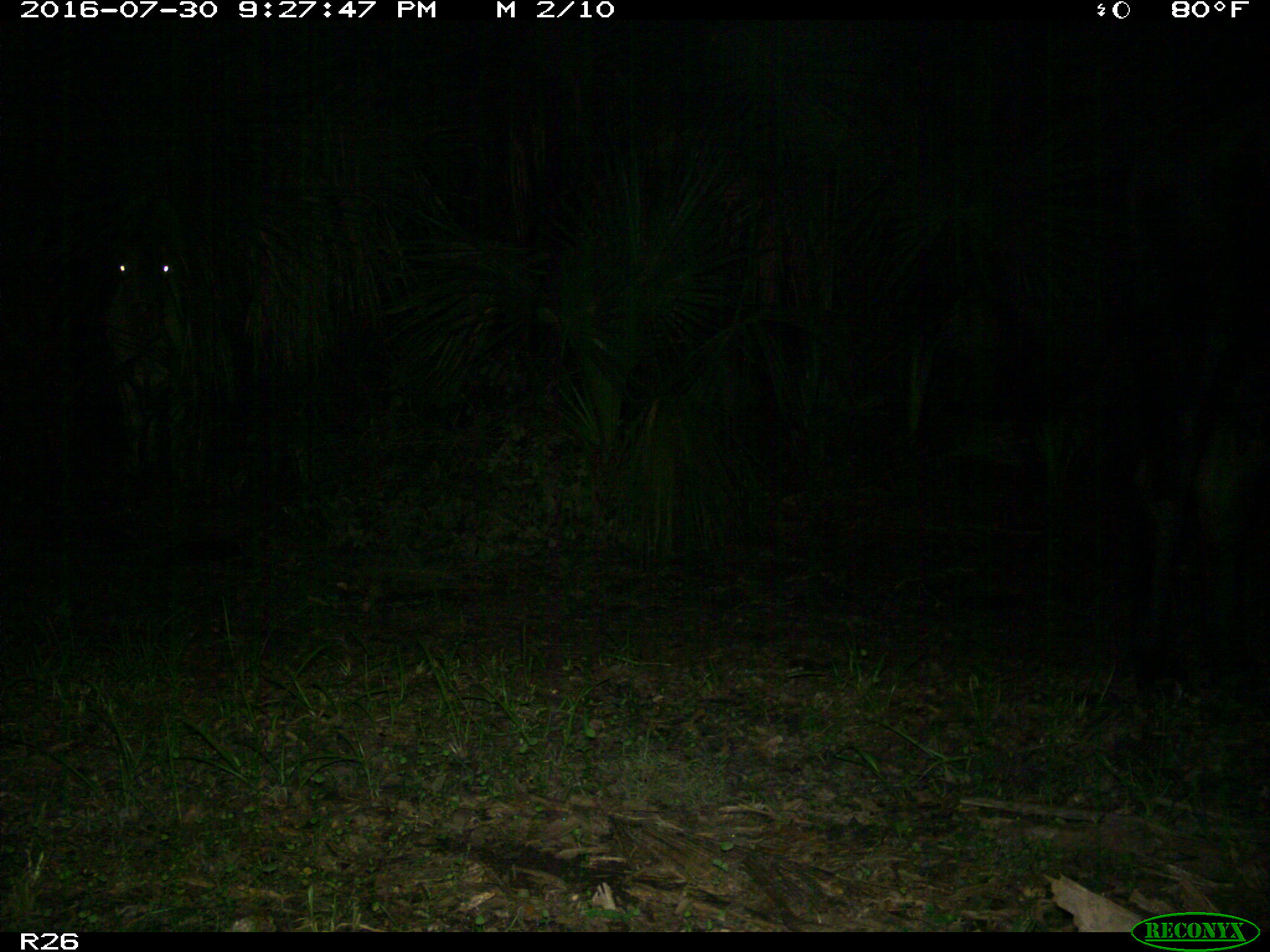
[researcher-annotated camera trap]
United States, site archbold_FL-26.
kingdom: Animalia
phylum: Chordata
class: Mammalia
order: Artiodactyla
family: Bovidae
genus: Bos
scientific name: Bos taurus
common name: domestic cow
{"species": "Bos taurus (domestic cow)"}